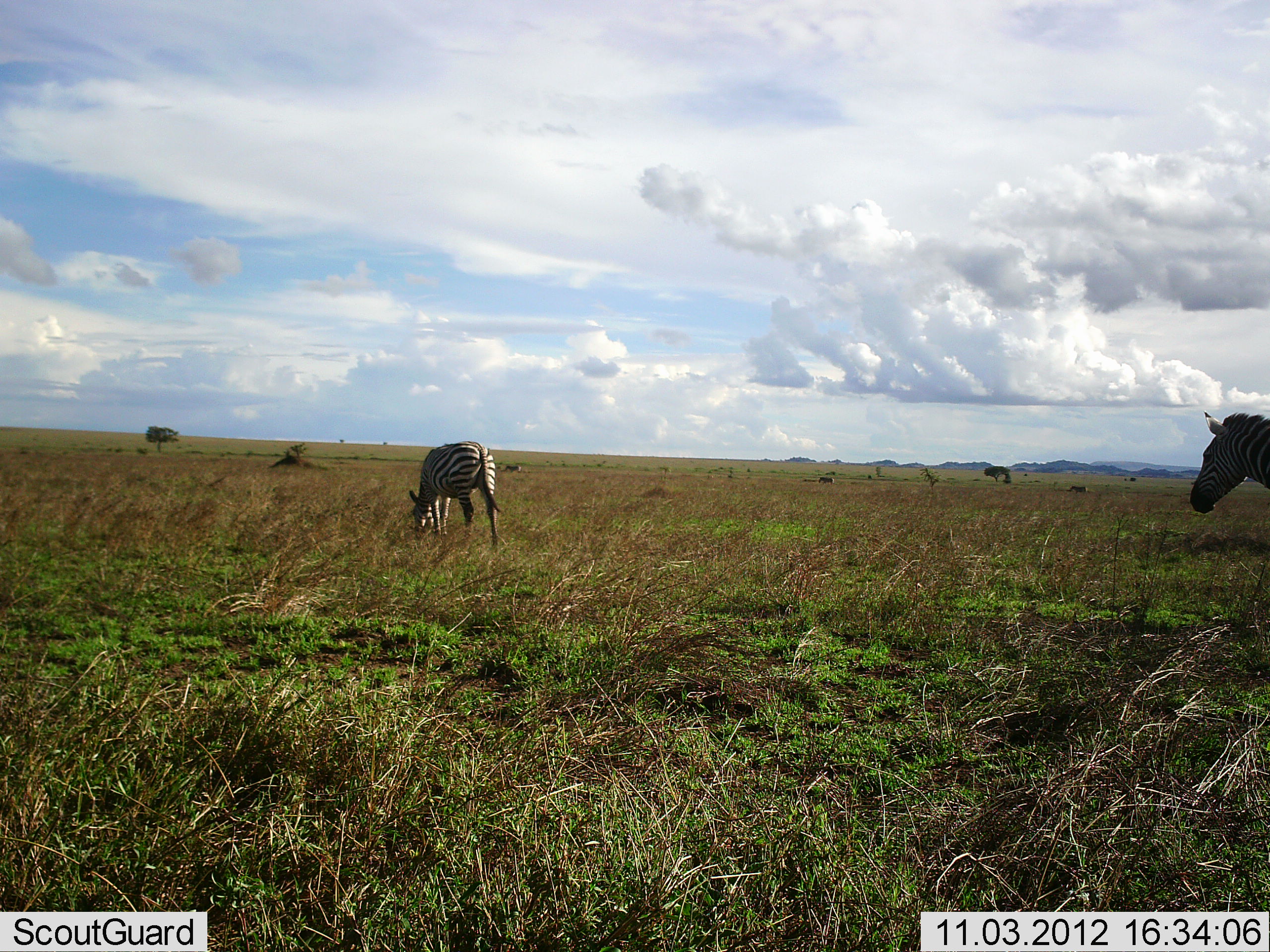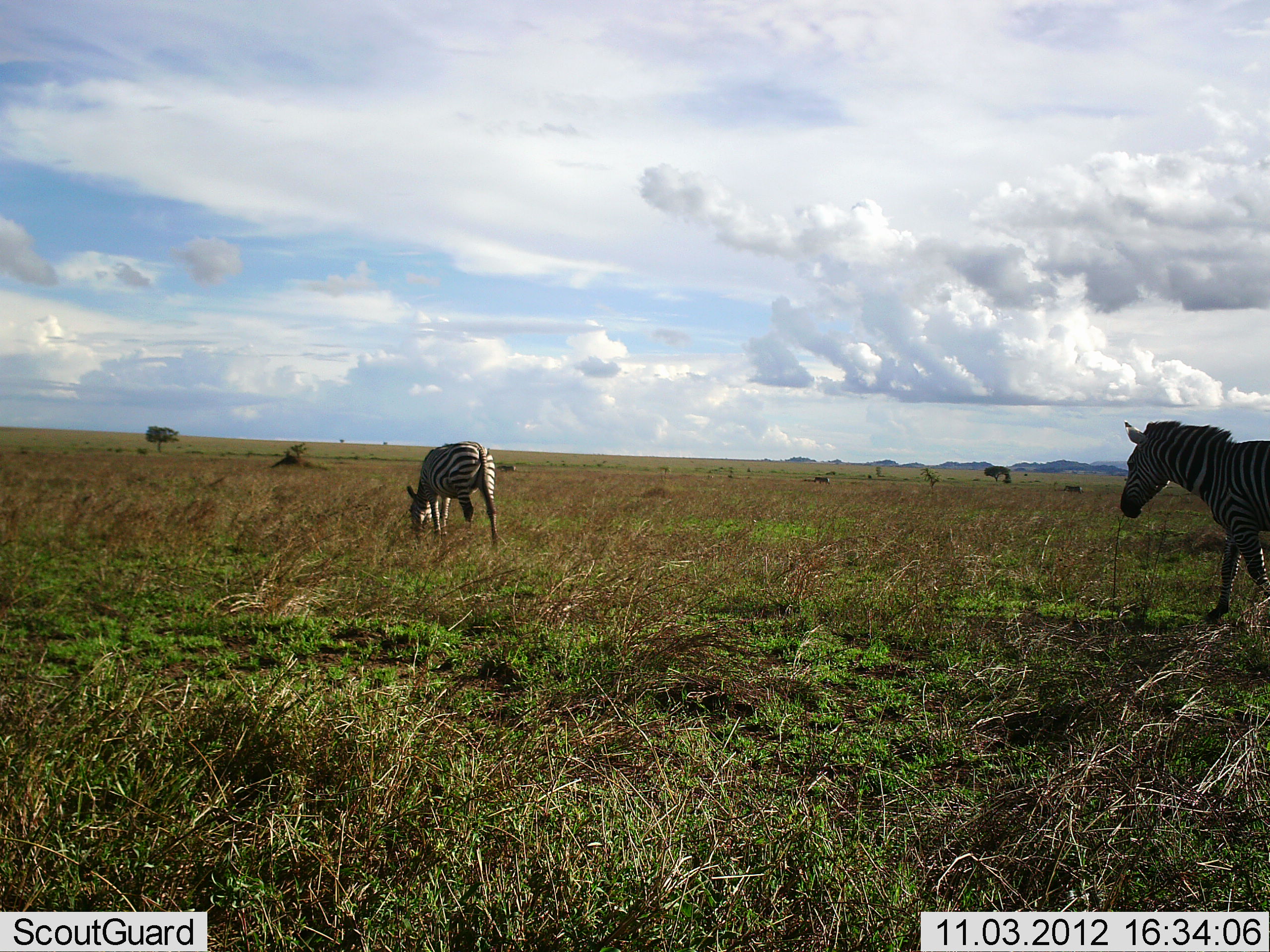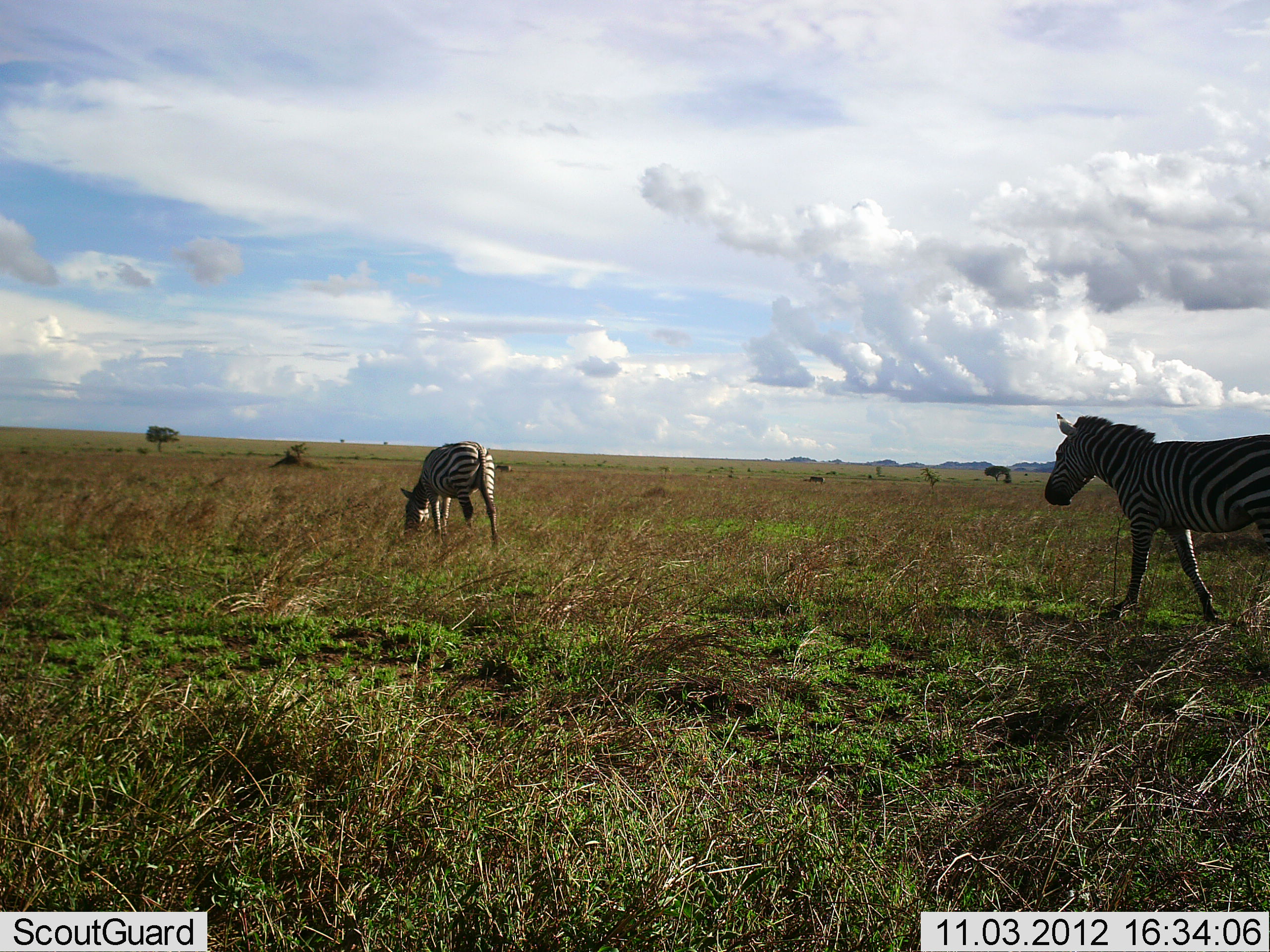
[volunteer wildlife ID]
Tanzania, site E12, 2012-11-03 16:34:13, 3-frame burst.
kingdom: Animalia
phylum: Chordata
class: Mammalia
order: Perissodactyla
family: Equidae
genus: Equus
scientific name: Equus quagga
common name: plains zebra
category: zebra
Zebra (plains zebra) (Equus quagga), count 2. Behavior (volunteer vote fractions): standing 50%, resting 0%, moving 92%, interacting 0%. Young present (vote fraction): 0%. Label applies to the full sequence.